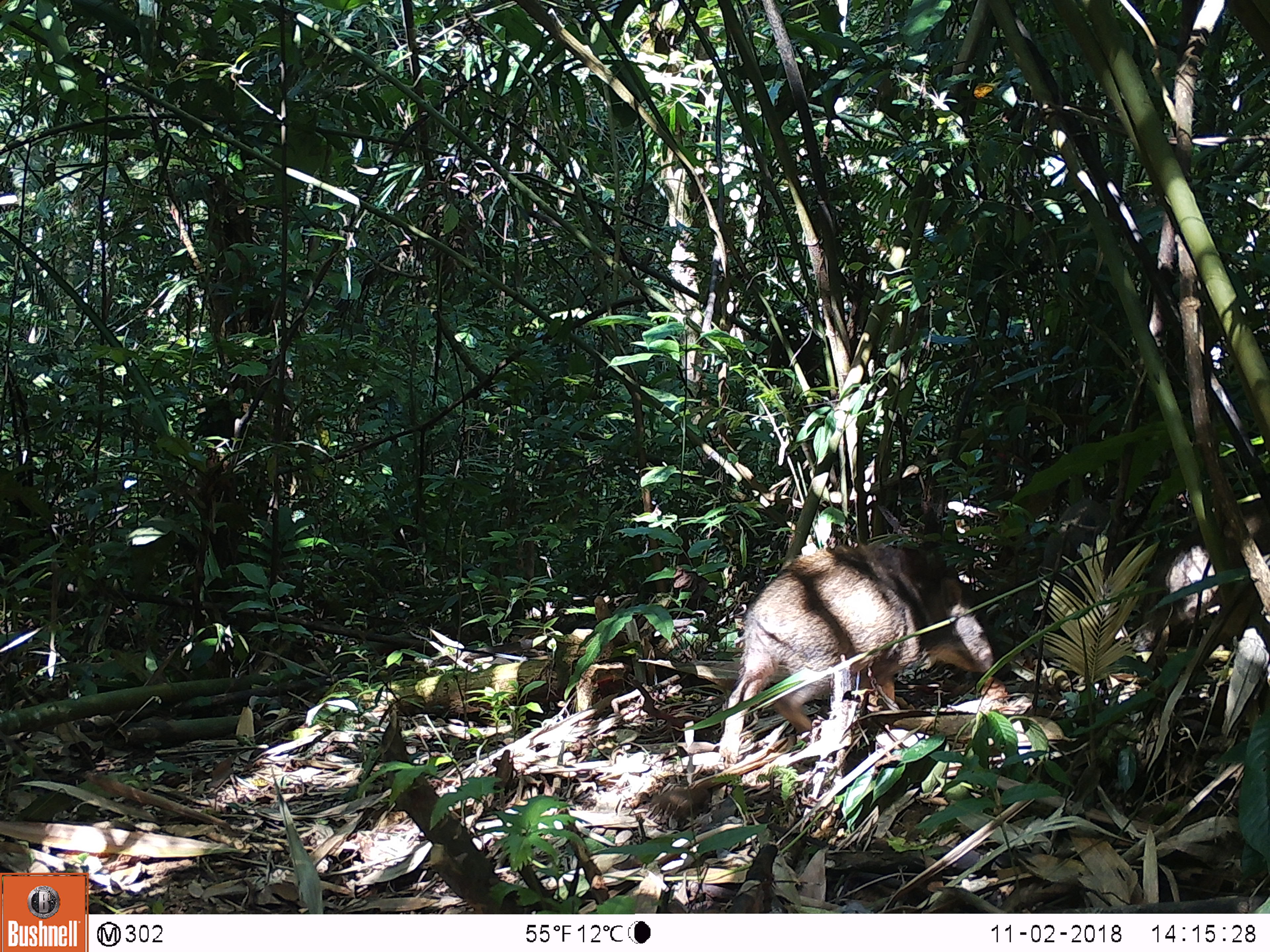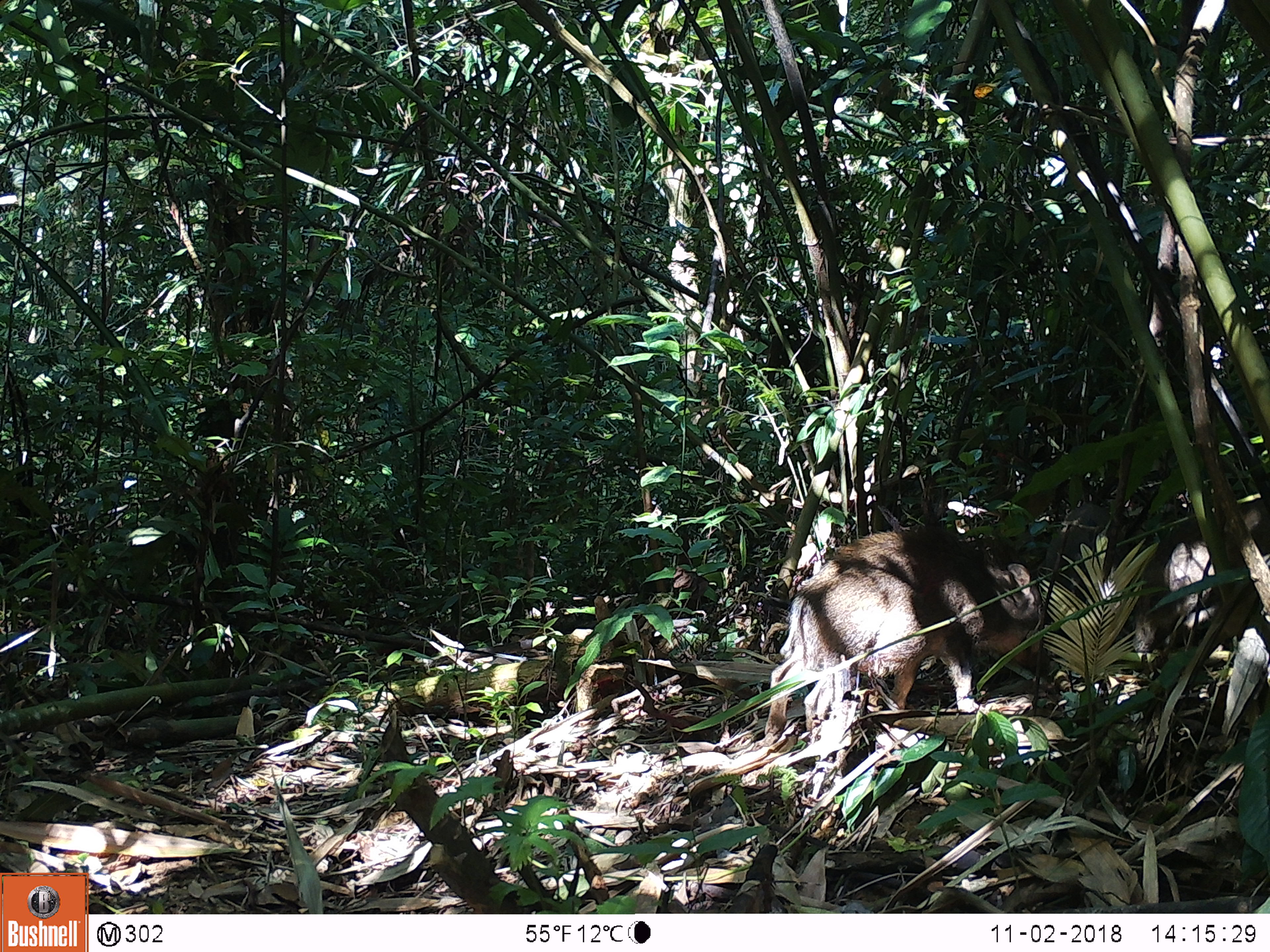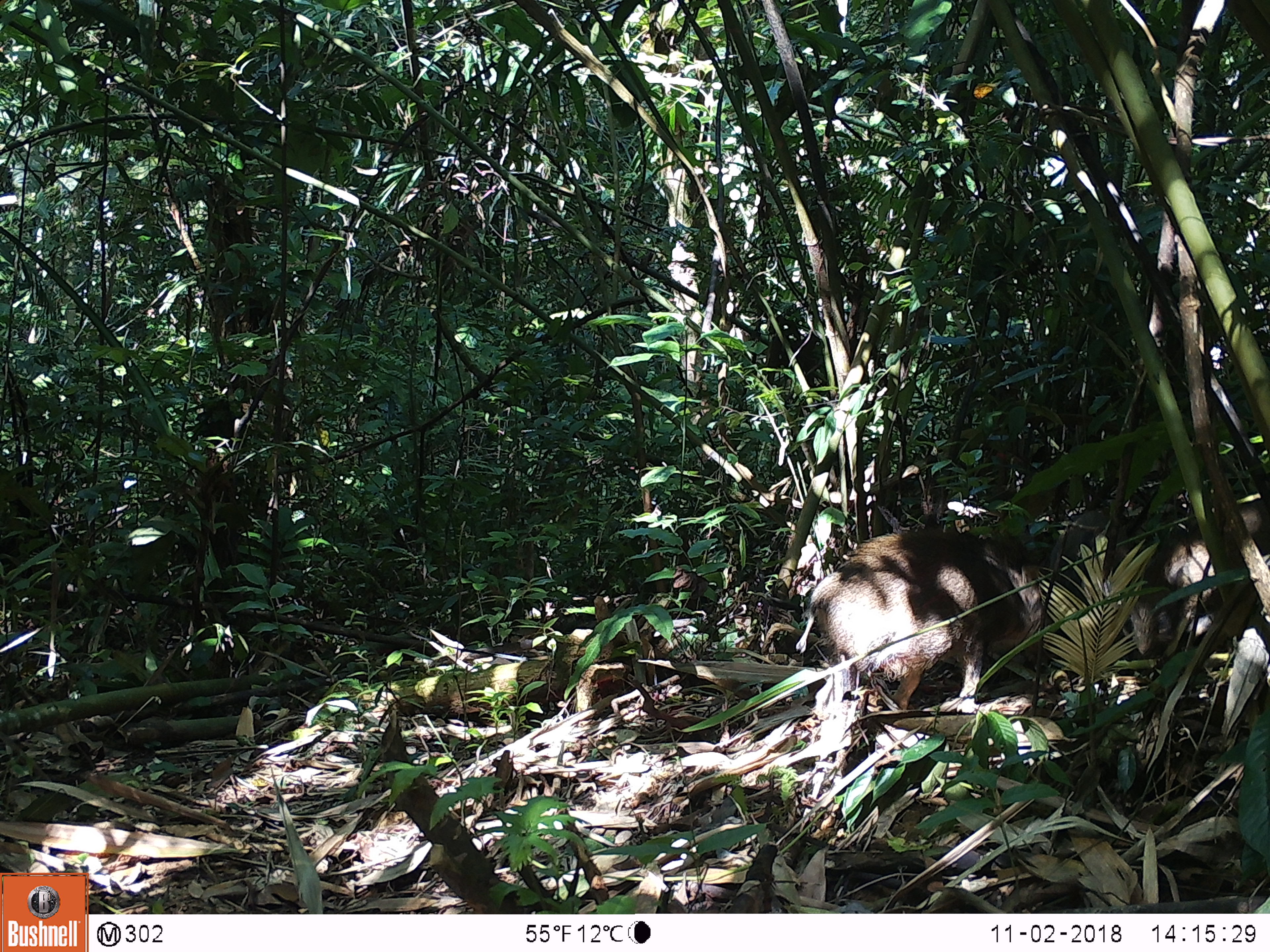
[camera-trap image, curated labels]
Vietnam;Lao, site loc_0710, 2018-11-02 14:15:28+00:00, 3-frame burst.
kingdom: Animalia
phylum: Chordata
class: Mammalia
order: Artiodactyla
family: Suidae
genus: Sus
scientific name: Sus scrofa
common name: eurasian wild pig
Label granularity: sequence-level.